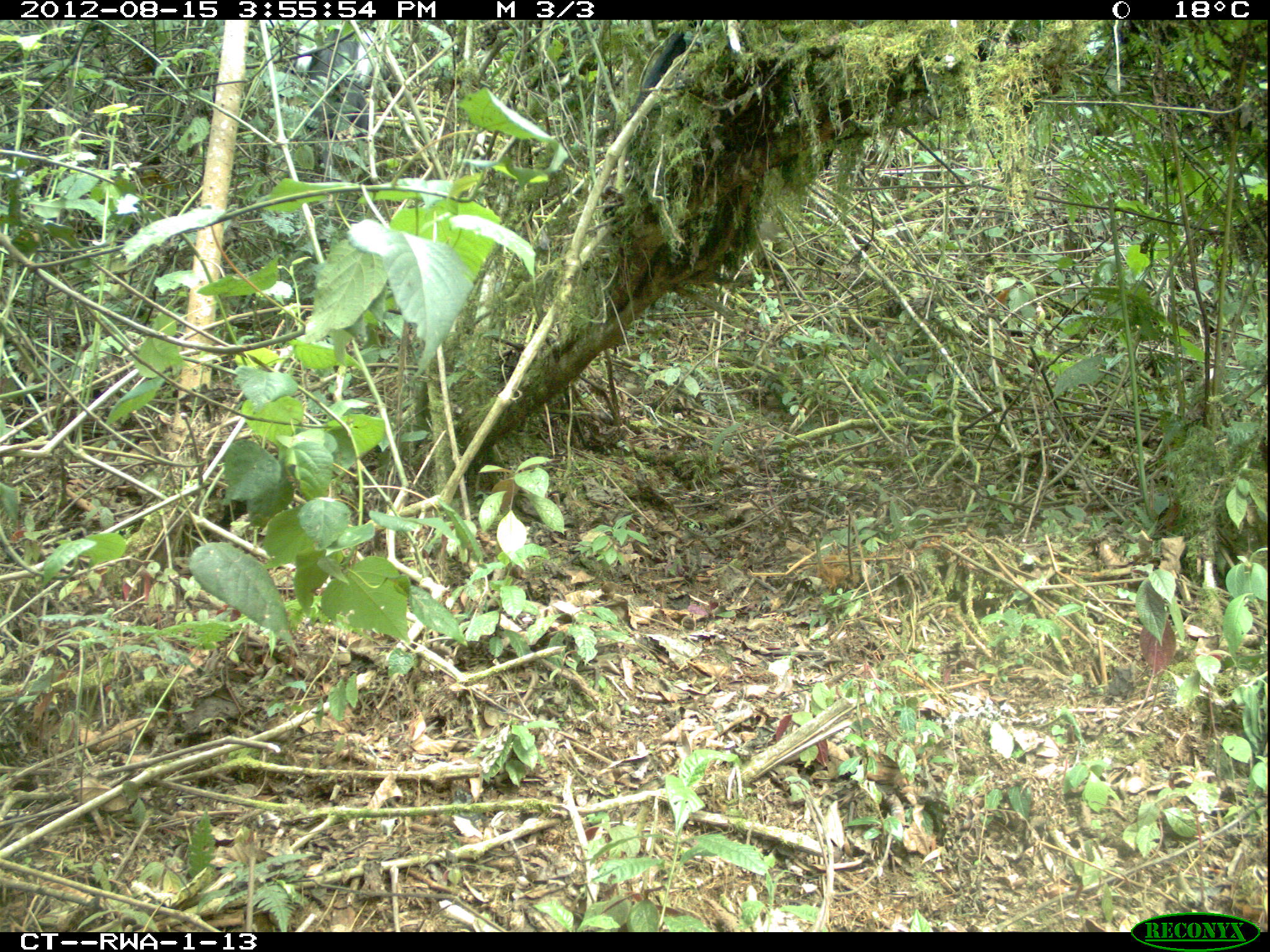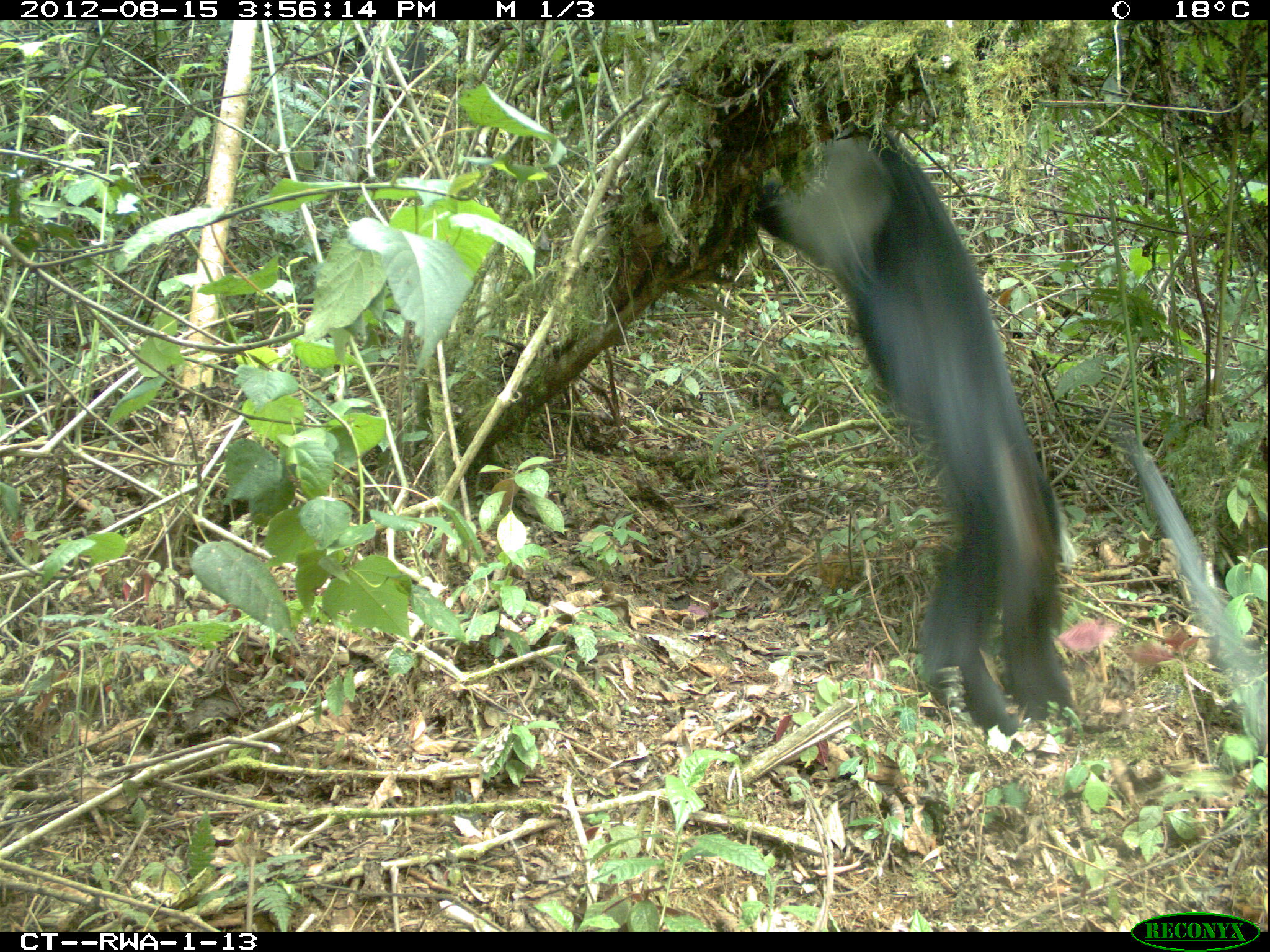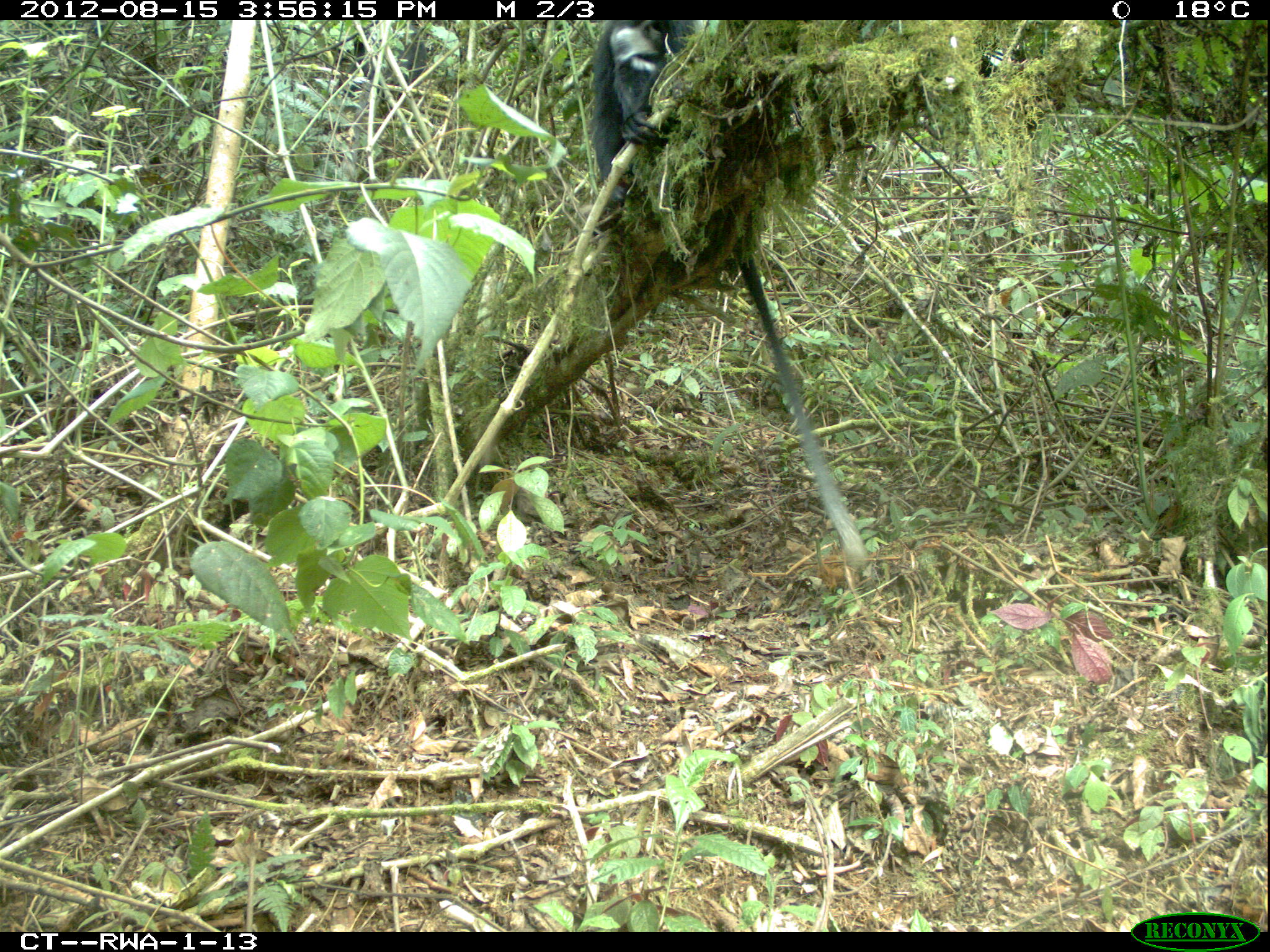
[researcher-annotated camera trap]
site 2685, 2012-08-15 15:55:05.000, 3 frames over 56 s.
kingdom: Animalia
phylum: Chordata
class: Mammalia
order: Primates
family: Cercopithecidae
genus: Colobus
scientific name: Colobus angolensis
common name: angola colobus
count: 9